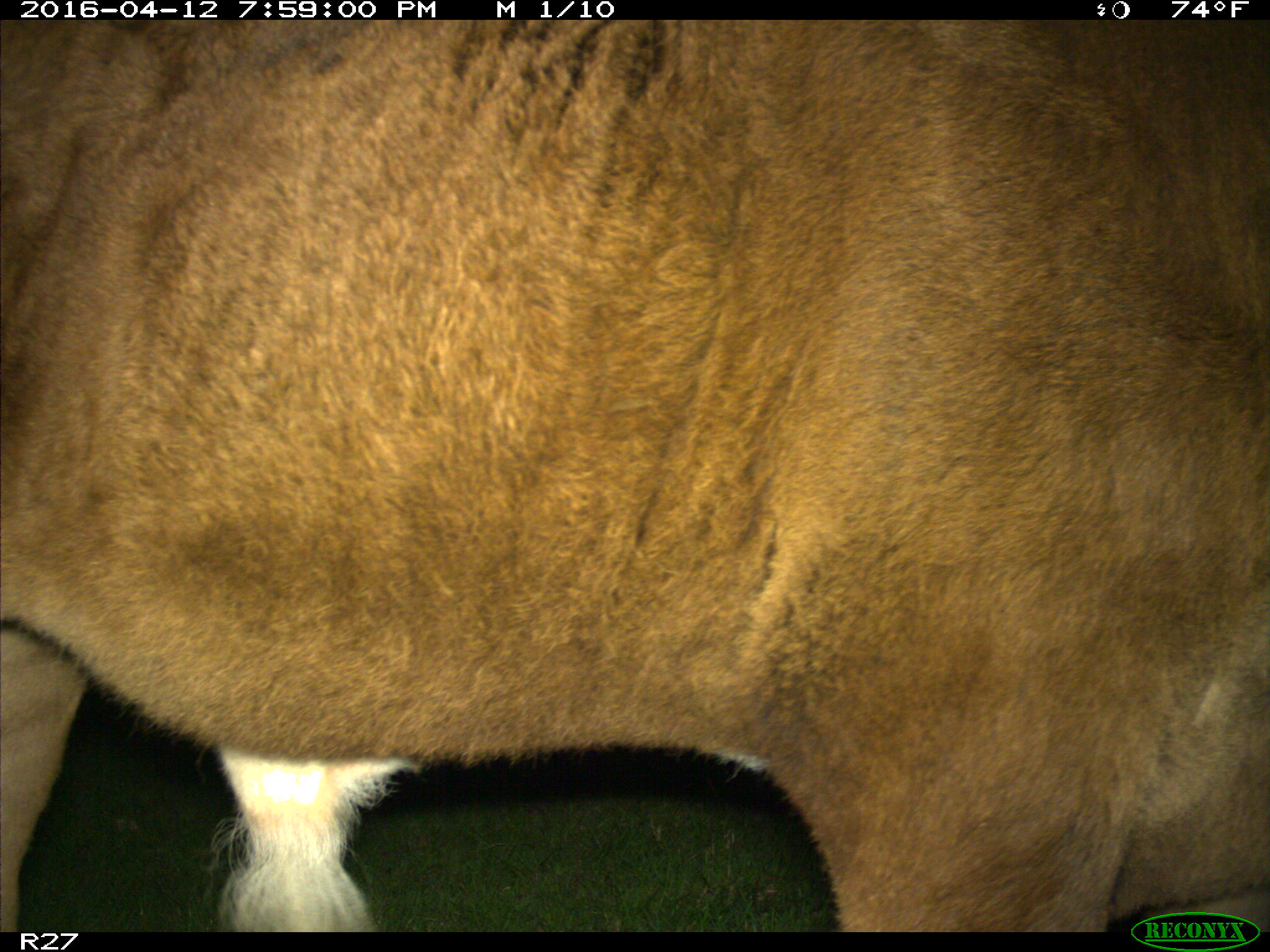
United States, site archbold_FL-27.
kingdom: Animalia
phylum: Chordata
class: Mammalia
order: Artiodactyla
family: Bovidae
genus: Bos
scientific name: Bos taurus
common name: domestic cow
Bos taurus (domestic cow).